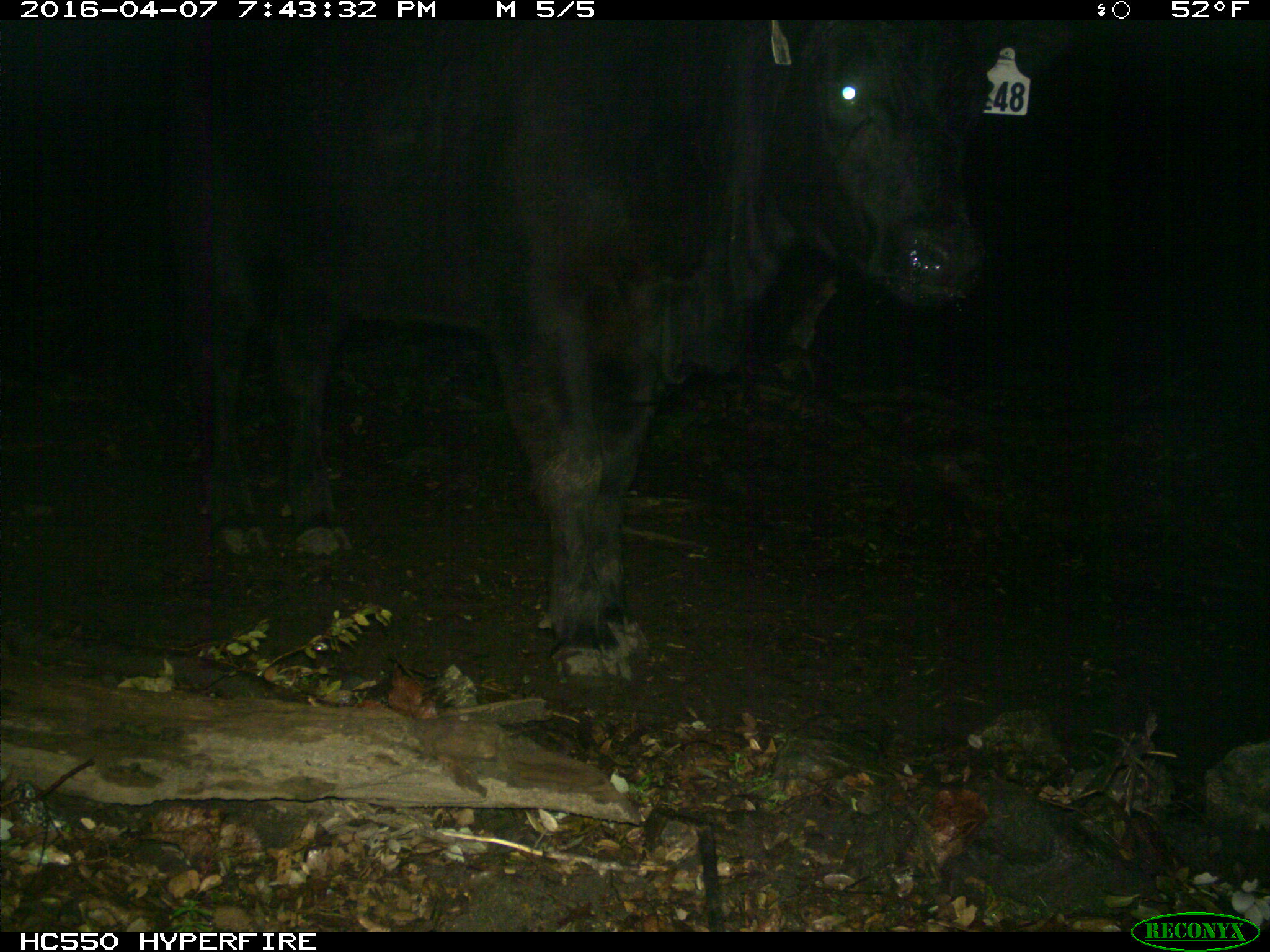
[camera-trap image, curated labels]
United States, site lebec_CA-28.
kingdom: Animalia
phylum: Chordata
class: Mammalia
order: Artiodactyla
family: Bovidae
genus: Bos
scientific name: Bos taurus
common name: domestic cow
Bos taurus (domestic cow).